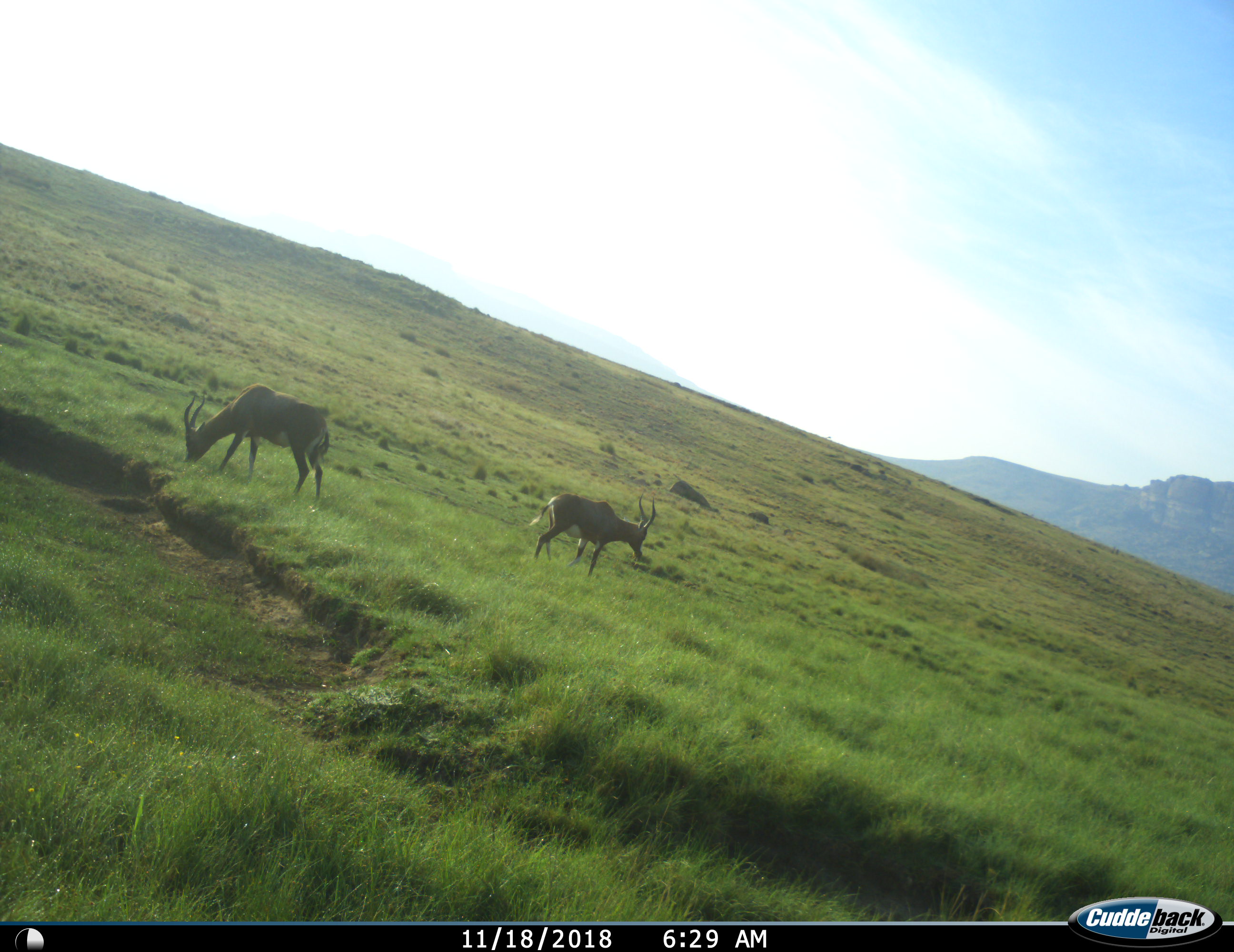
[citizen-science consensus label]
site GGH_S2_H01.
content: unidentified animal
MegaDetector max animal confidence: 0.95